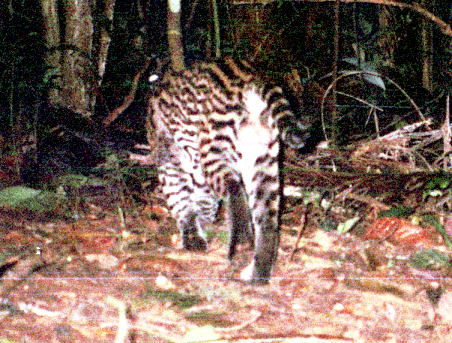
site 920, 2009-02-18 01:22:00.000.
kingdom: Animalia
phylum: Chordata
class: Mammalia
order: Carnivora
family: Felidae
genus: Leopardus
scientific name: Leopardus pardalis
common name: ocelot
Leopardus pardalis (ocelot).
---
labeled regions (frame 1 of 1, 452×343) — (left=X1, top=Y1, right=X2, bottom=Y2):
leopardus pardalis: (left=144, top=52, right=316, bottom=283)